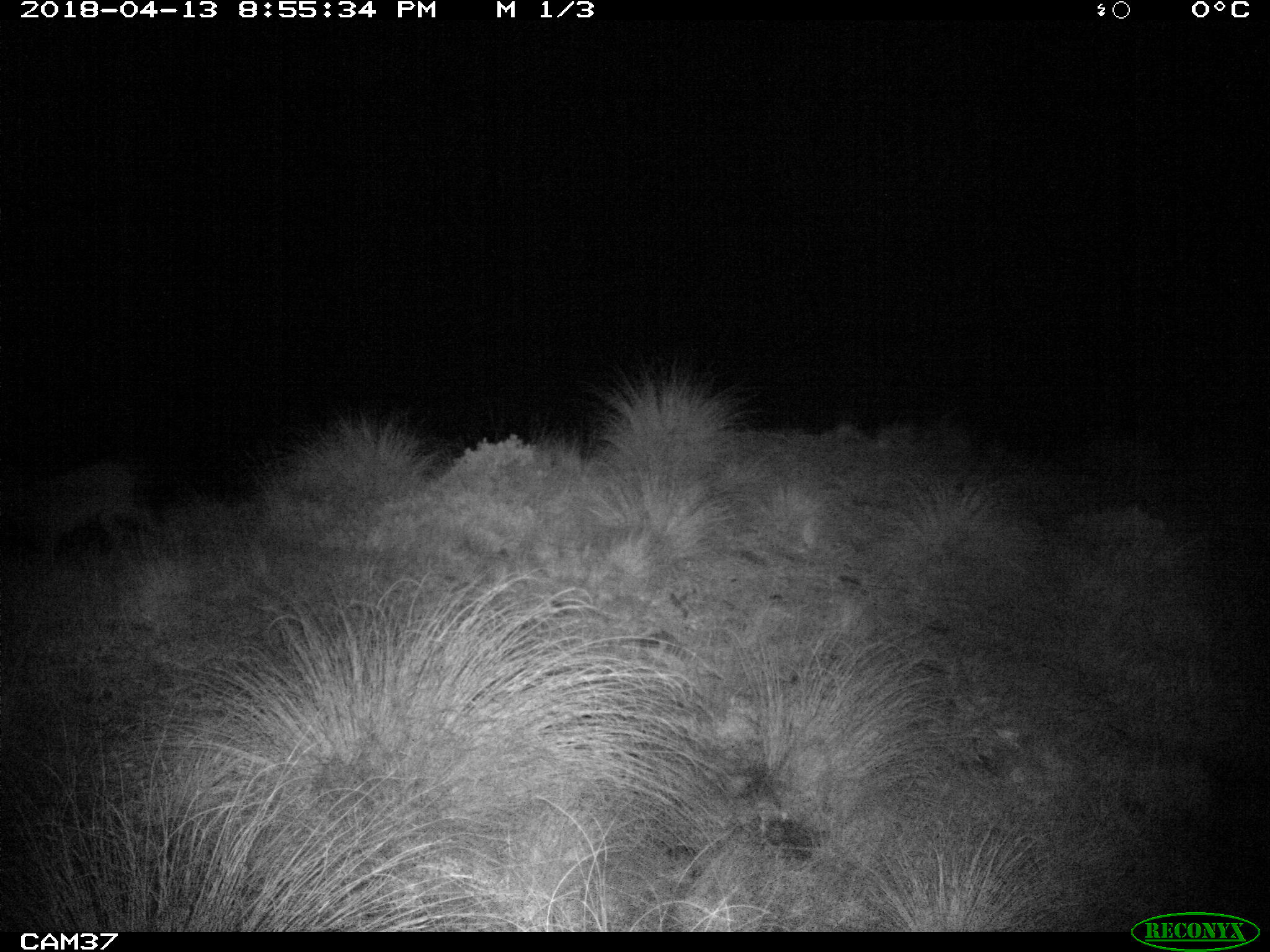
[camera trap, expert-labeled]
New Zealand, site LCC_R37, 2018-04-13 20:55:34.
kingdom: Animalia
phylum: Chordata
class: Mammalia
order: Artiodactyla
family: Cervidae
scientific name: Cervidae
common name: deer